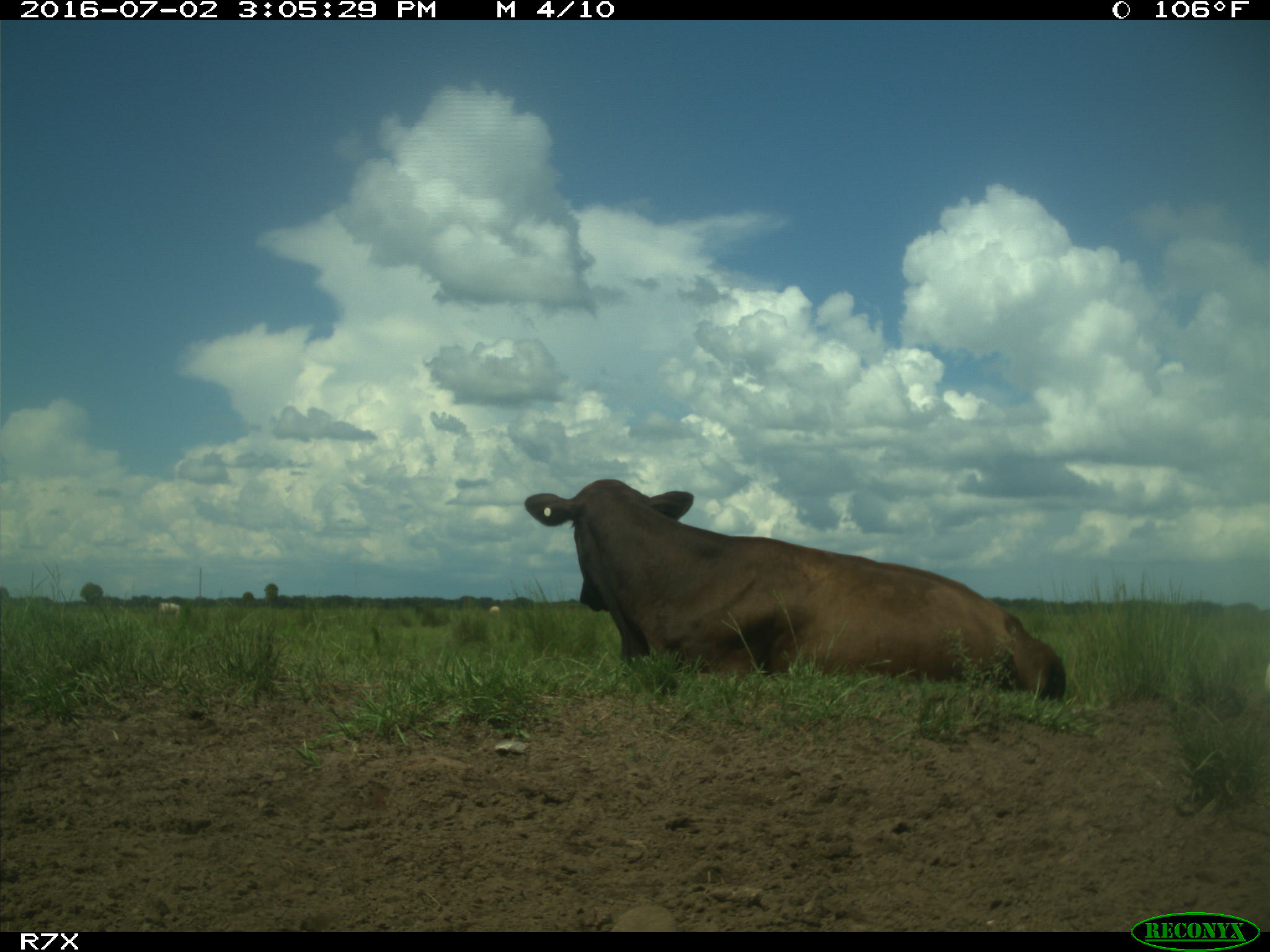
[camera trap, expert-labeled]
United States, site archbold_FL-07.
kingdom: Animalia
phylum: Chordata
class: Mammalia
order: Artiodactyla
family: Bovidae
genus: Bos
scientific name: Bos taurus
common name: domestic cow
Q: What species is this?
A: Bos taurus (domestic cow).